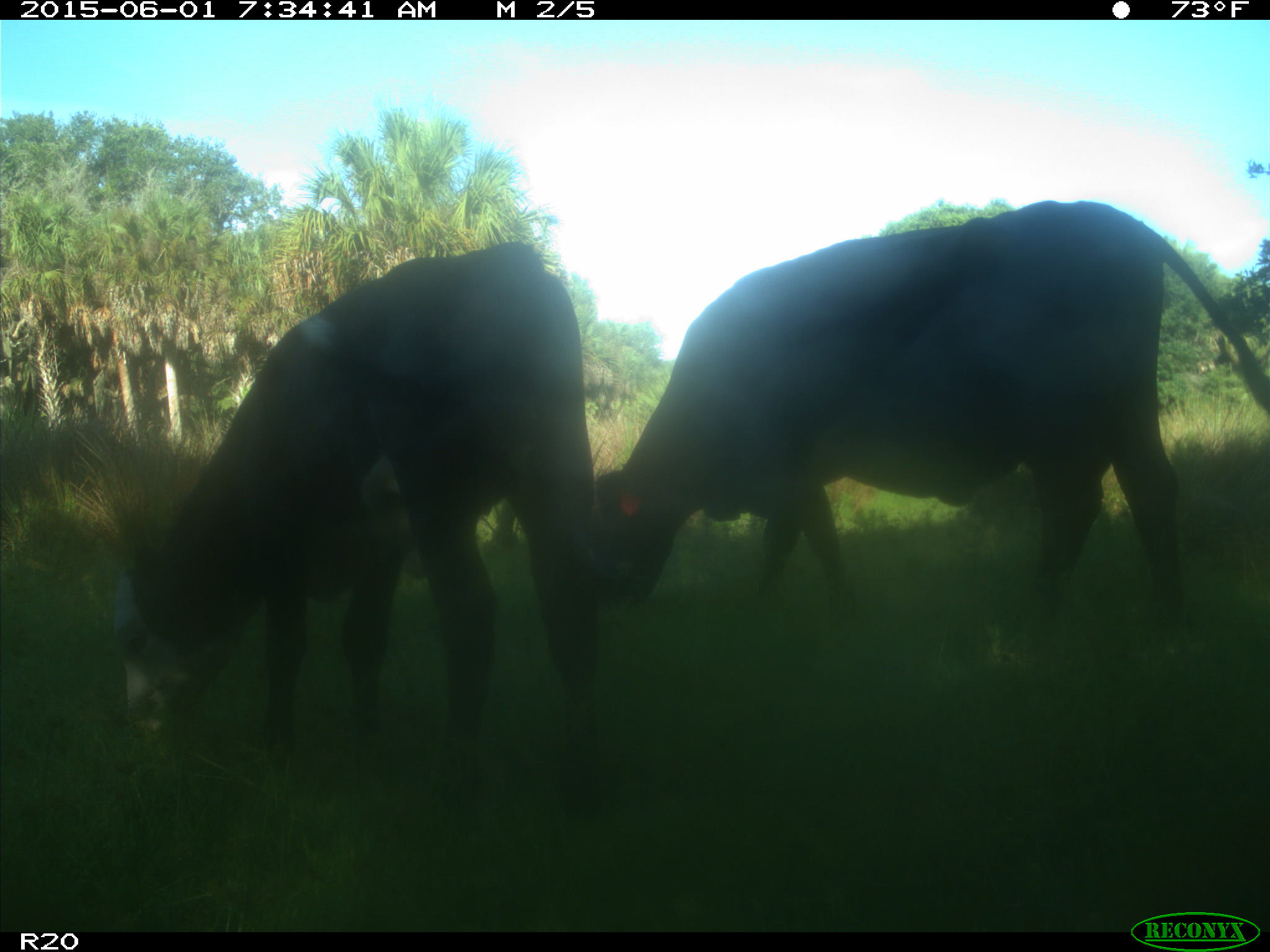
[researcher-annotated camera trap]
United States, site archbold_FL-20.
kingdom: Animalia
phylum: Chordata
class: Mammalia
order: Artiodactyla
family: Bovidae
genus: Bos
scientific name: Bos taurus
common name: domestic cow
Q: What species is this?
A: Bos taurus (domestic cow).